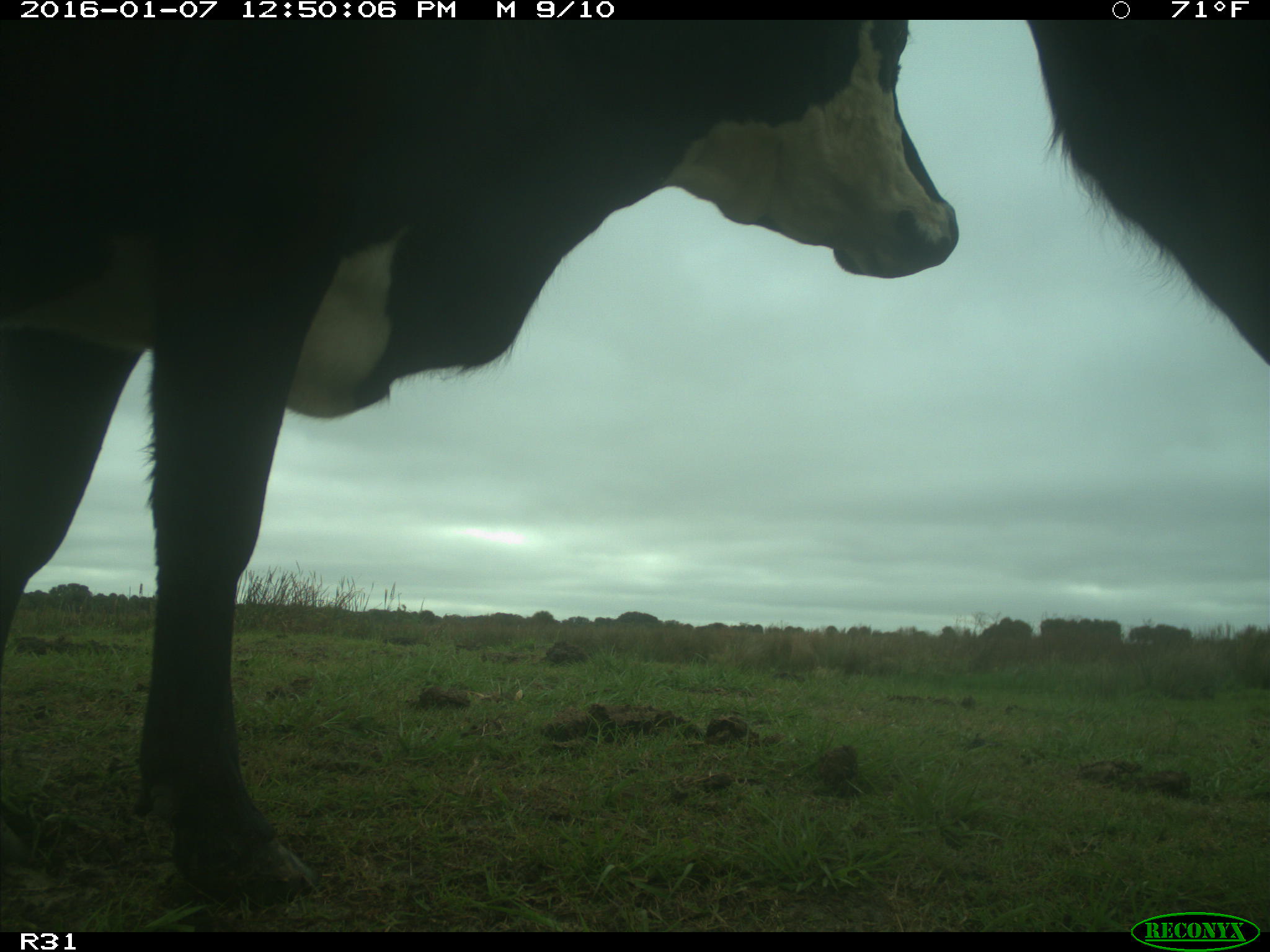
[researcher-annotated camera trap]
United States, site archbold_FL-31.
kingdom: Animalia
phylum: Chordata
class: Mammalia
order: Artiodactyla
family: Bovidae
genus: Bos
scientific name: Bos taurus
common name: domestic cow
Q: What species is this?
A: Bos taurus (domestic cow).